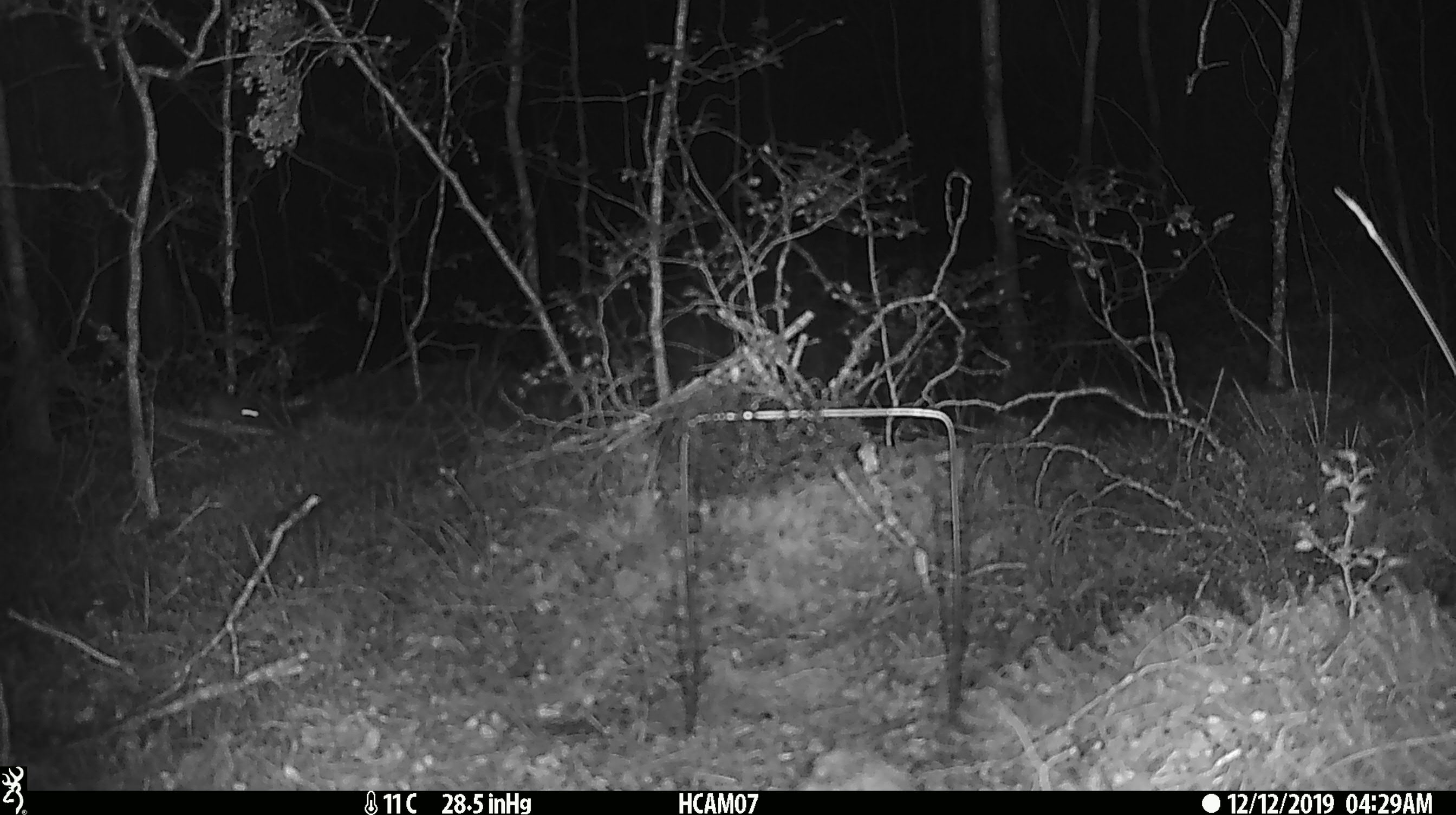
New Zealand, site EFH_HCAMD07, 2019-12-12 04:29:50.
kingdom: Animalia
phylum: Chordata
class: Mammalia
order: Rodentia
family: Muridae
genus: Mus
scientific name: Mus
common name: mouse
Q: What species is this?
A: Mouse (Mus).